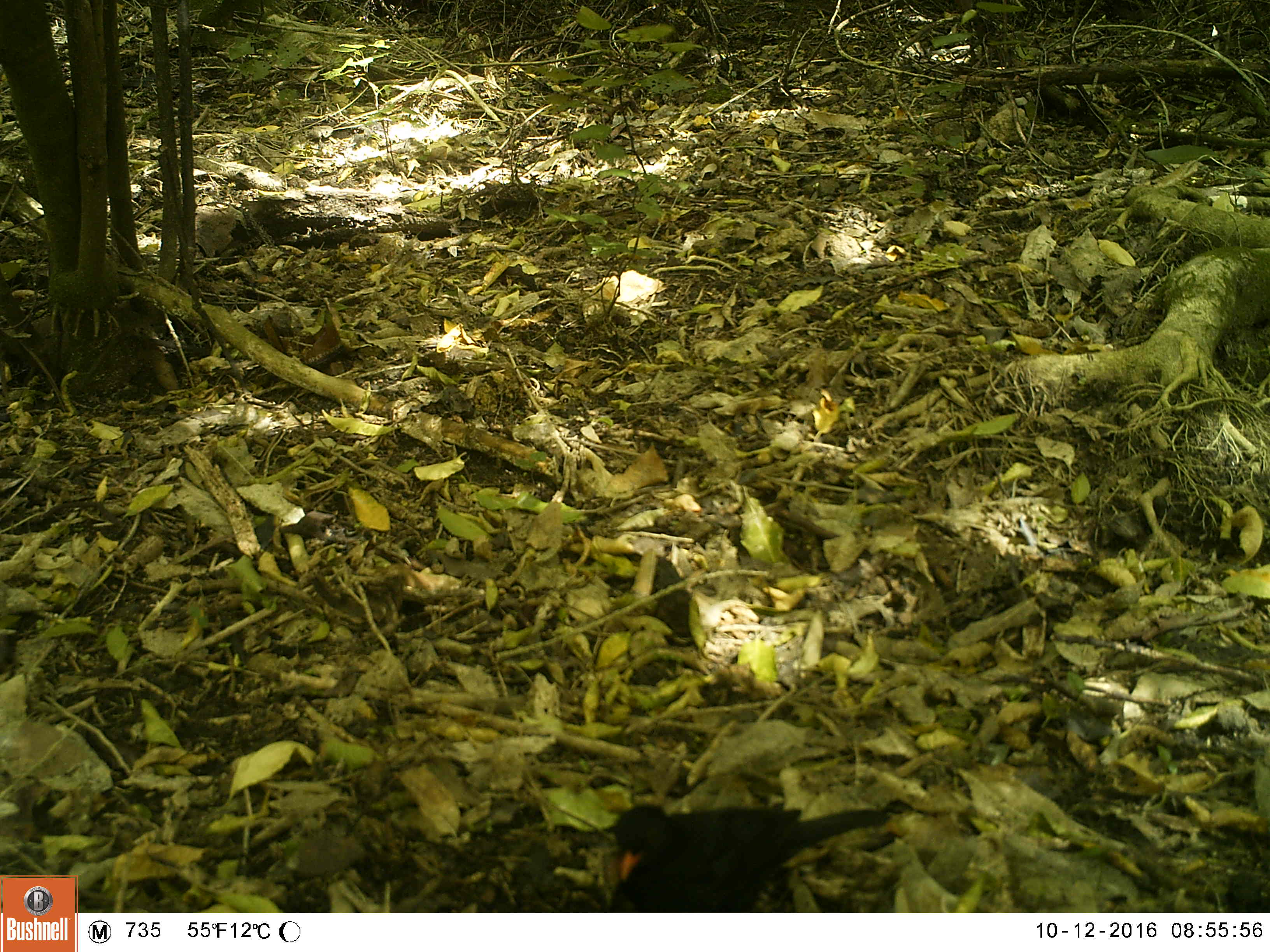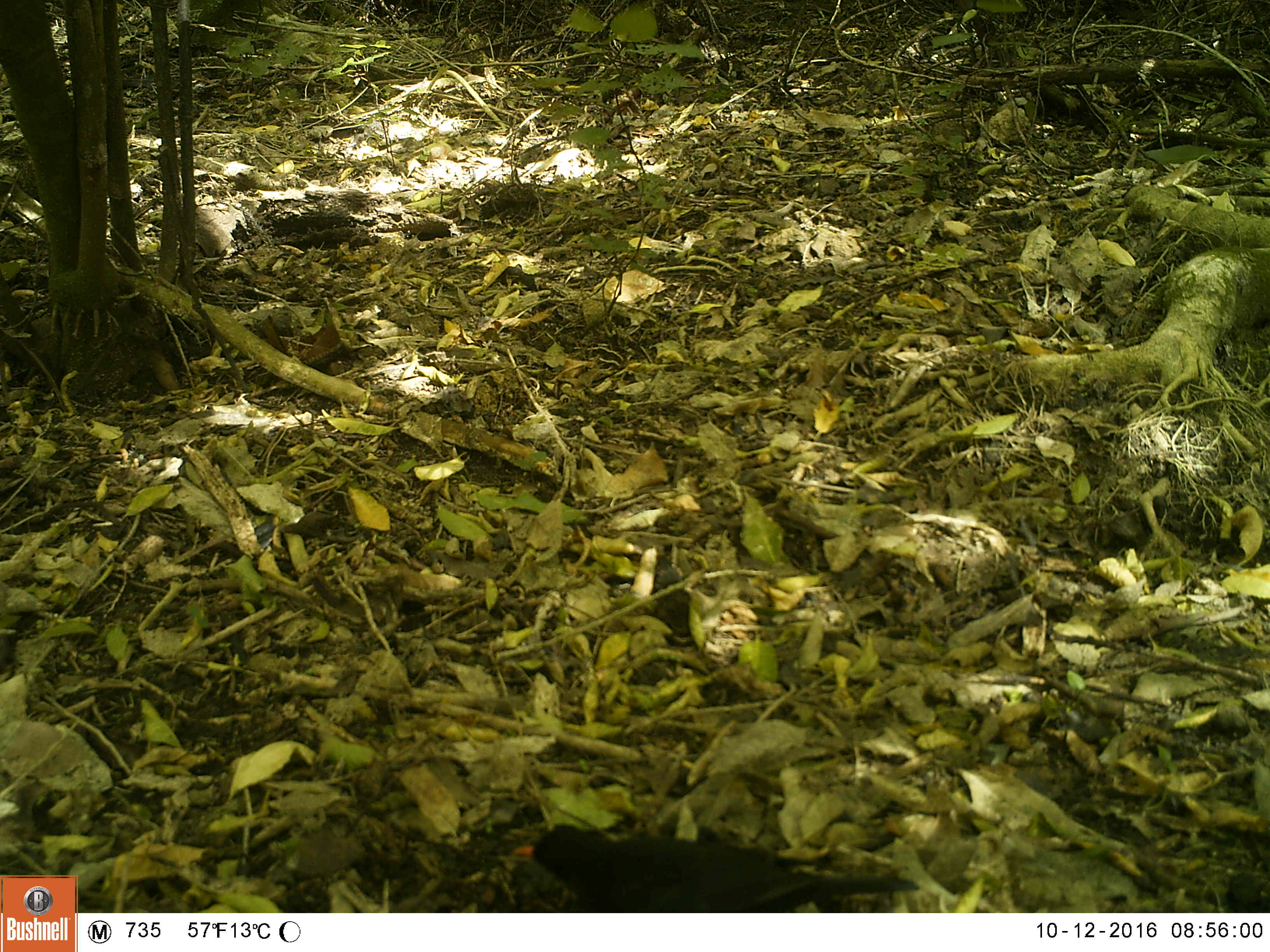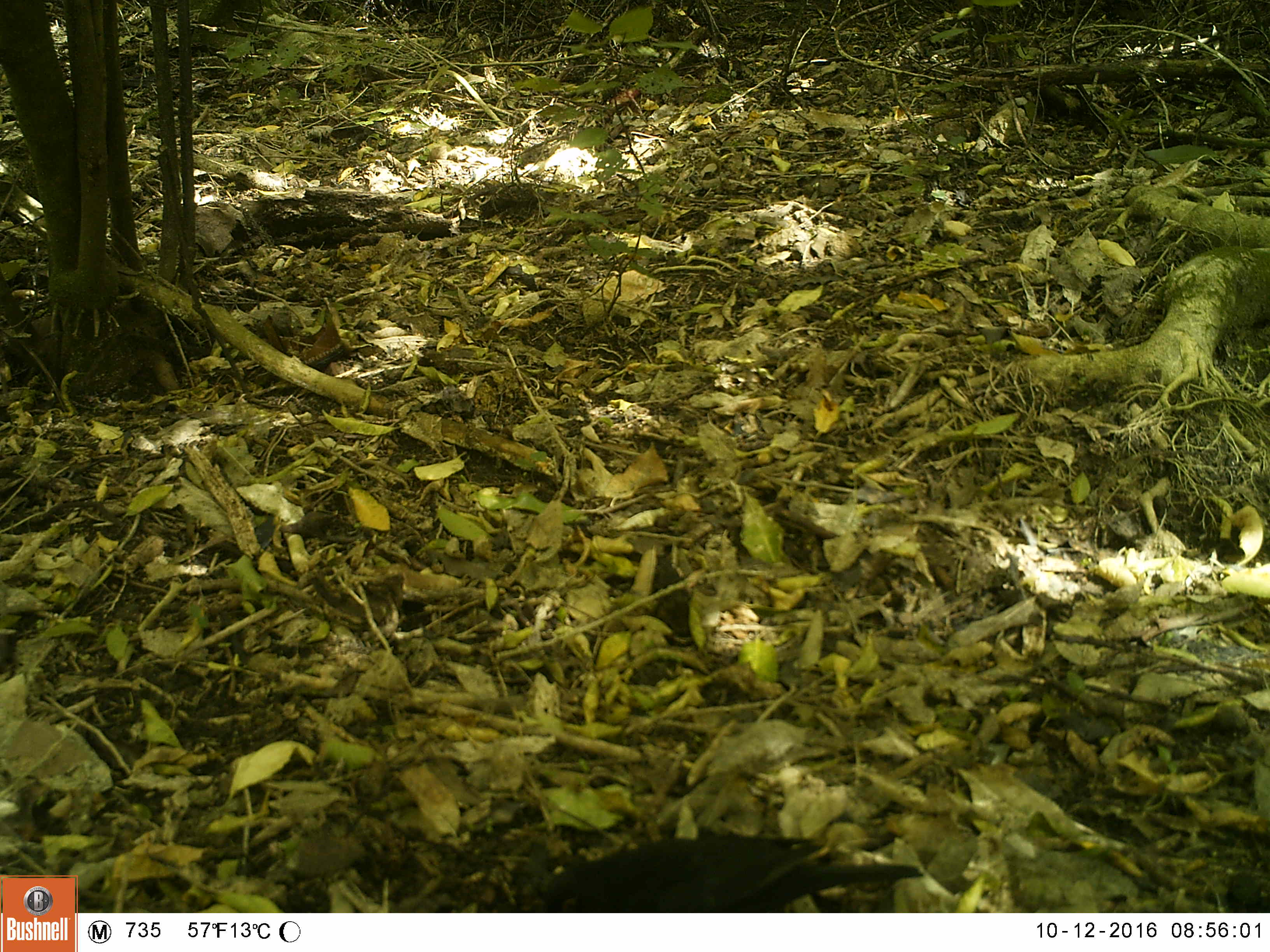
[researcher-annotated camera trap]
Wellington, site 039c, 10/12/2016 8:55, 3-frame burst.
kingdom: Animalia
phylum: Chordata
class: Aves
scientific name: Aves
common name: bird